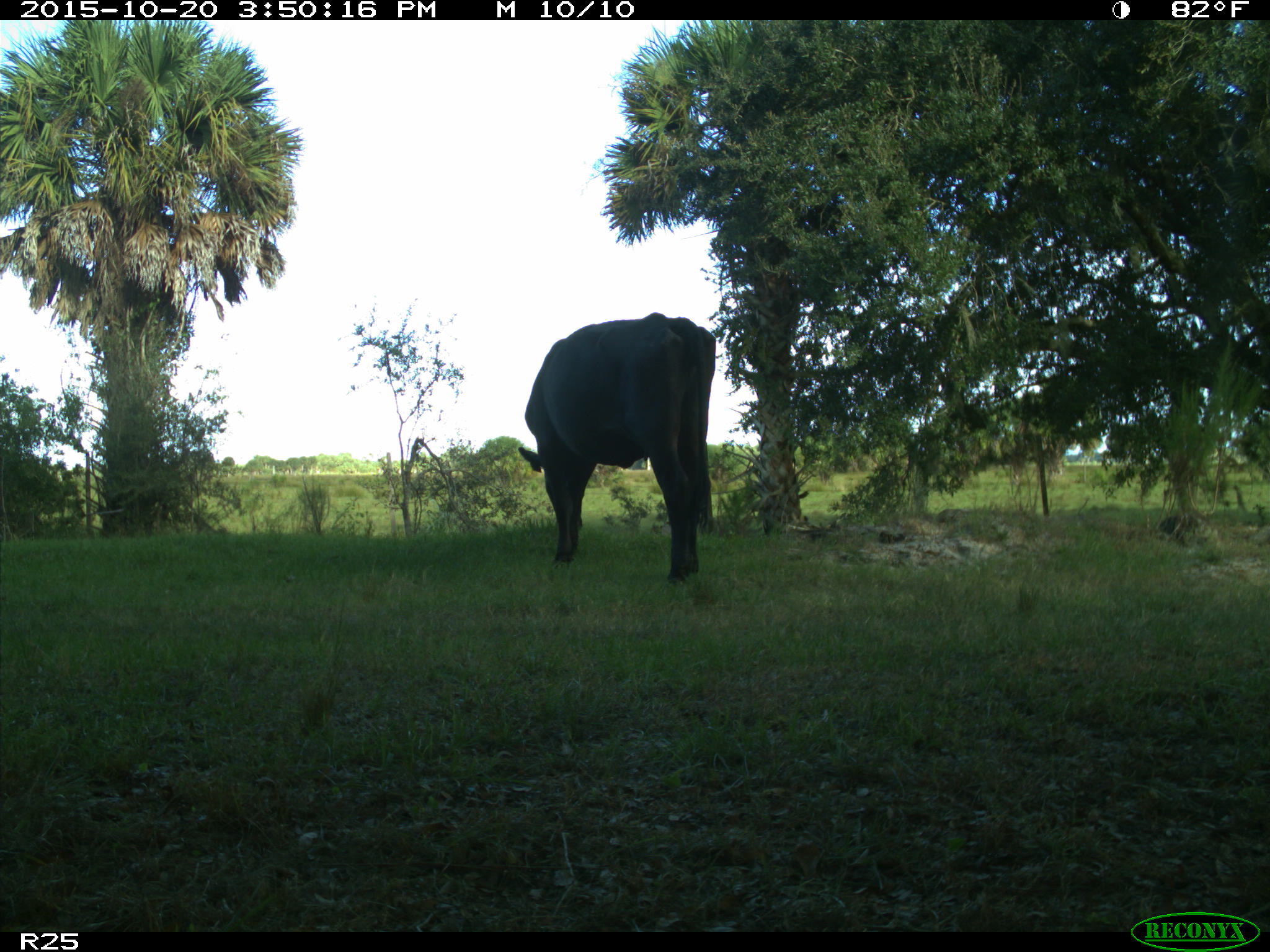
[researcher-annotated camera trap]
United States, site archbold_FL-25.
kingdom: Animalia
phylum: Chordata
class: Mammalia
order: Artiodactyla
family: Bovidae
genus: Bos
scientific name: Bos taurus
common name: domestic cow